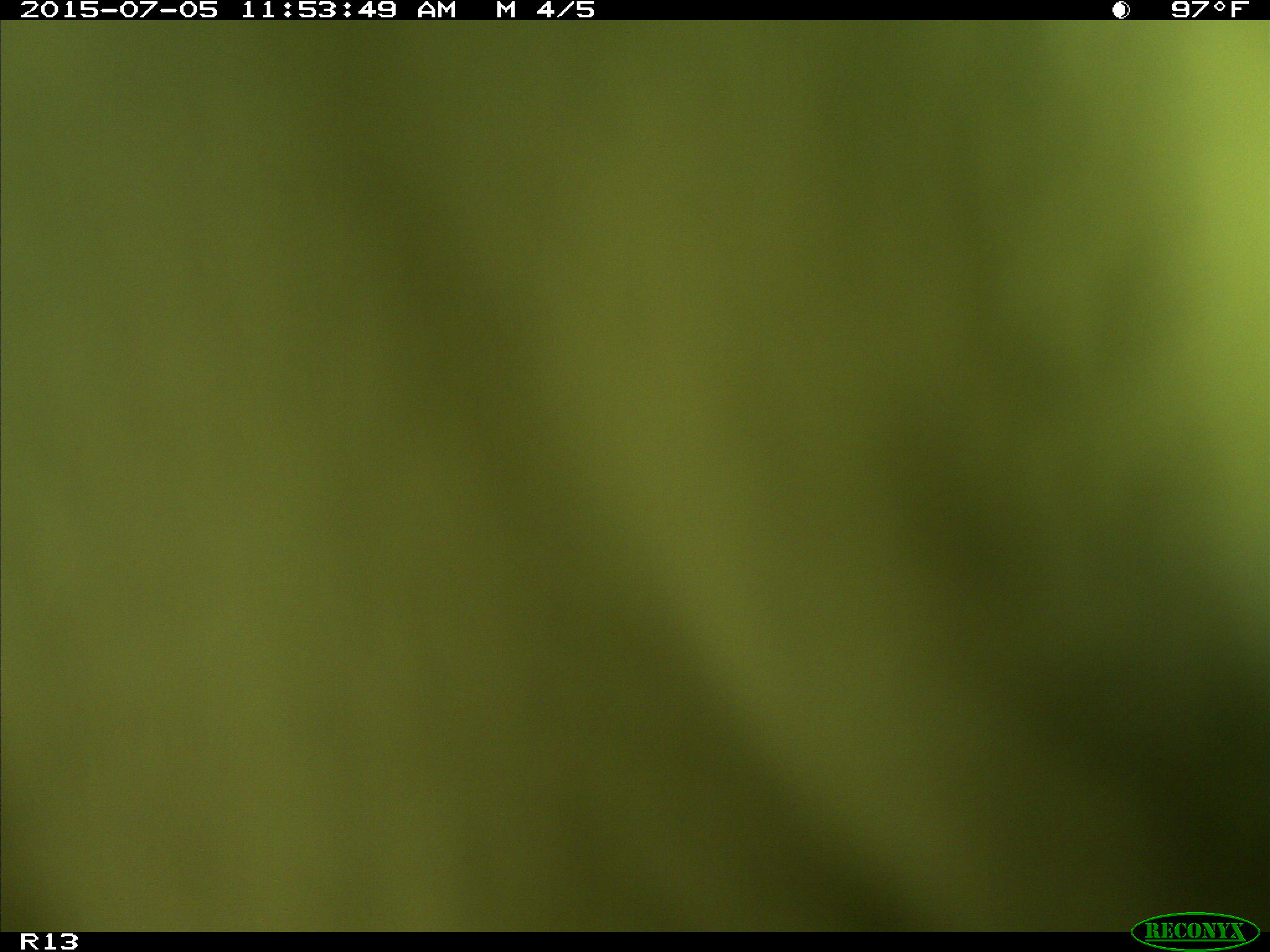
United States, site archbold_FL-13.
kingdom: Animalia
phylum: Chordata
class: Mammalia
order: Artiodactyla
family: Bovidae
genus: Bos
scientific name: Bos taurus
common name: domestic cow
Bos taurus (domestic cow).